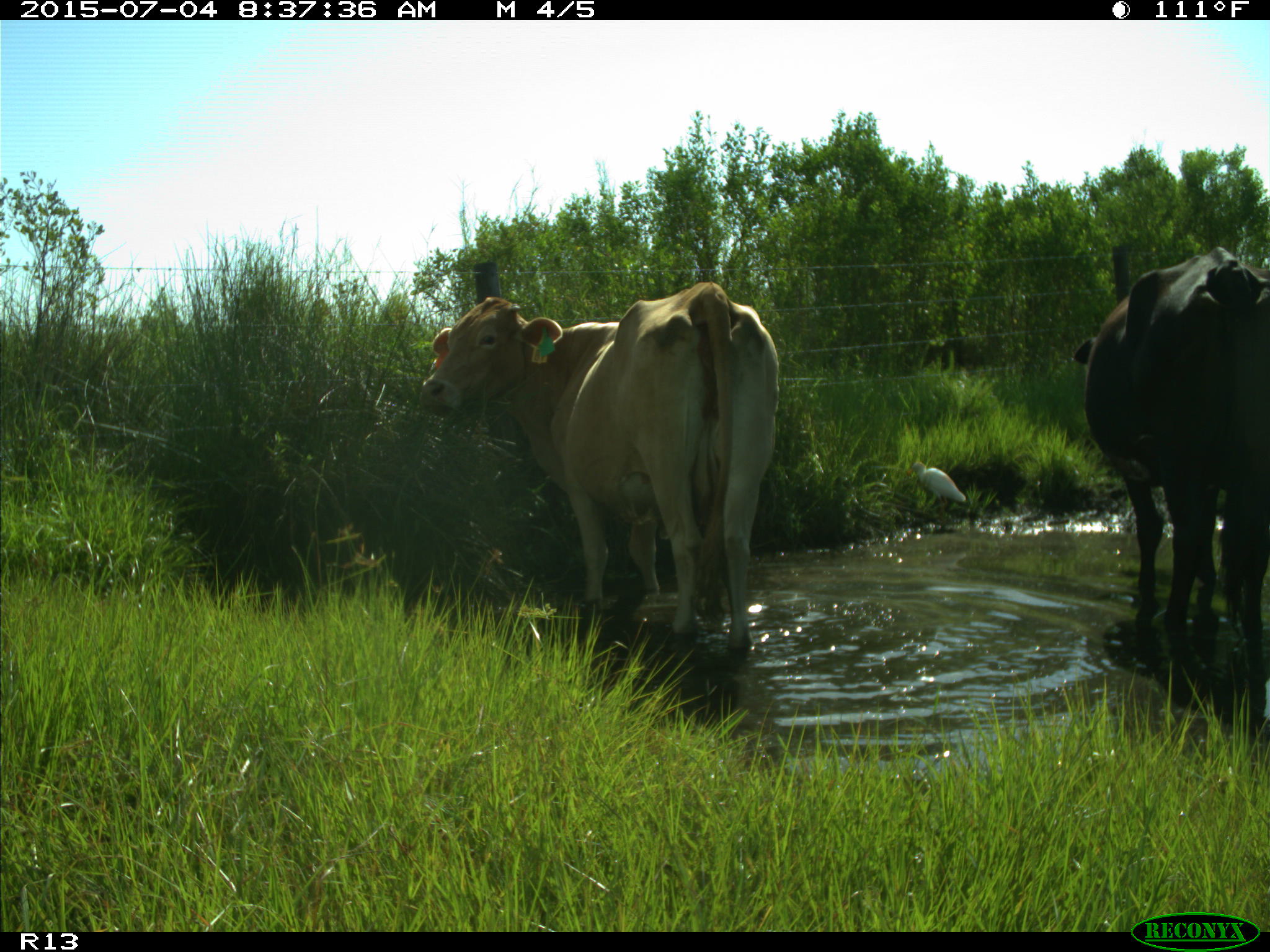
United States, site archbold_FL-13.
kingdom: Animalia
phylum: Chordata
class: Mammalia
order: Artiodactyla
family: Bovidae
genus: Bos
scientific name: Bos taurus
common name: domestic cow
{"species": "Bos taurus (domestic cow)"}